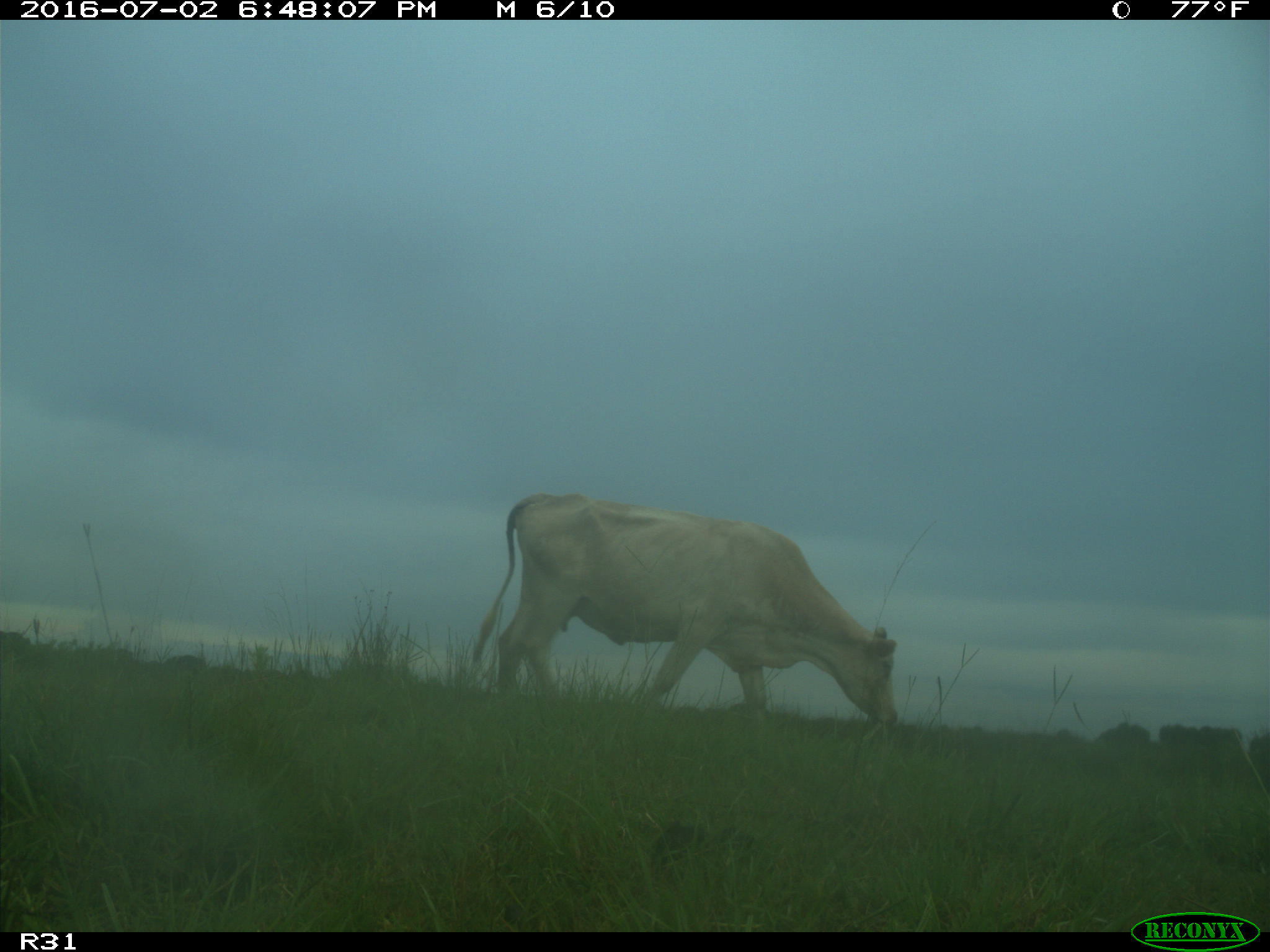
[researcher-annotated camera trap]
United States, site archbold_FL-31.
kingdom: Animalia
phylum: Chordata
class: Mammalia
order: Artiodactyla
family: Bovidae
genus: Bos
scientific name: Bos taurus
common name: domestic cow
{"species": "Bos taurus (domestic cow)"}